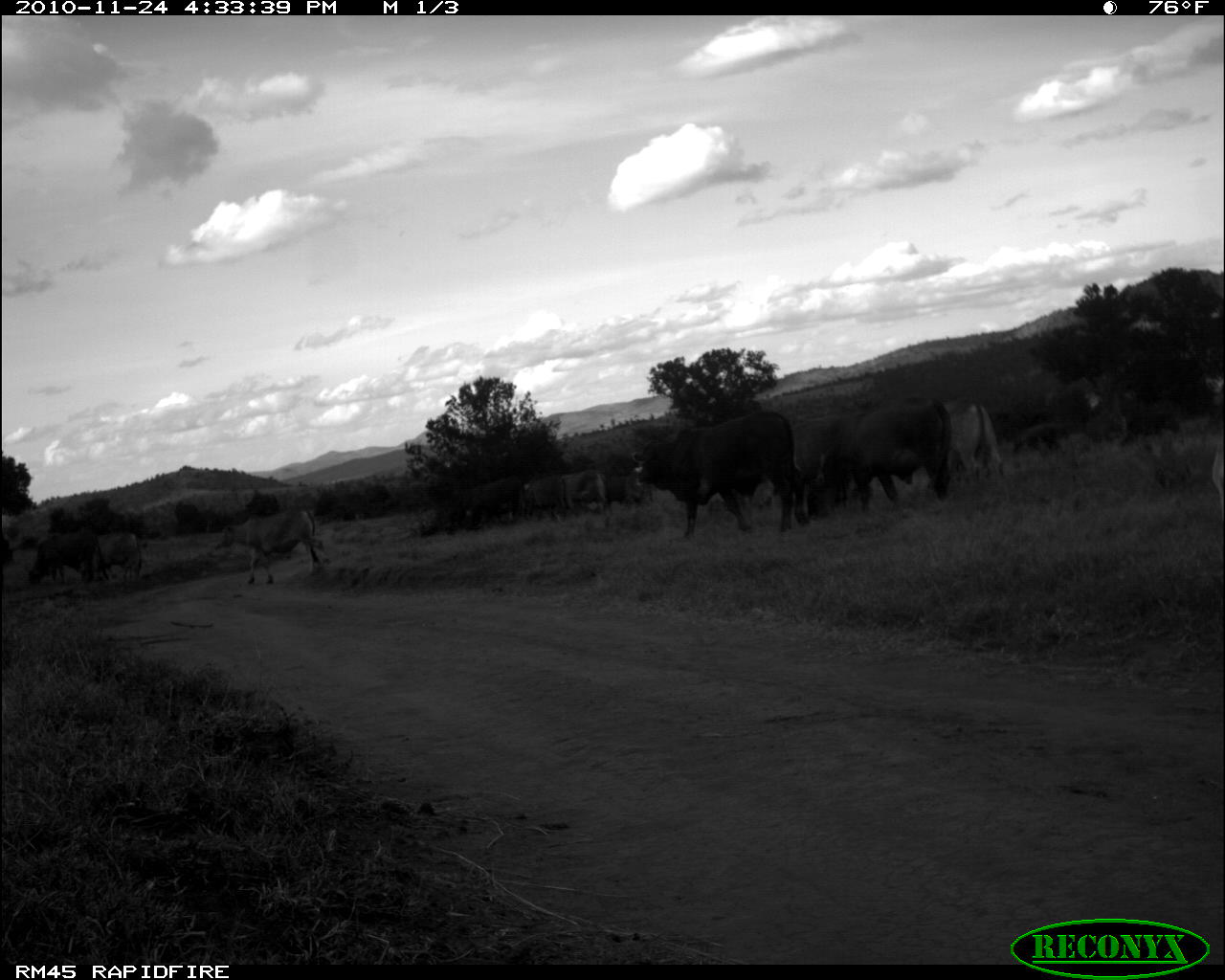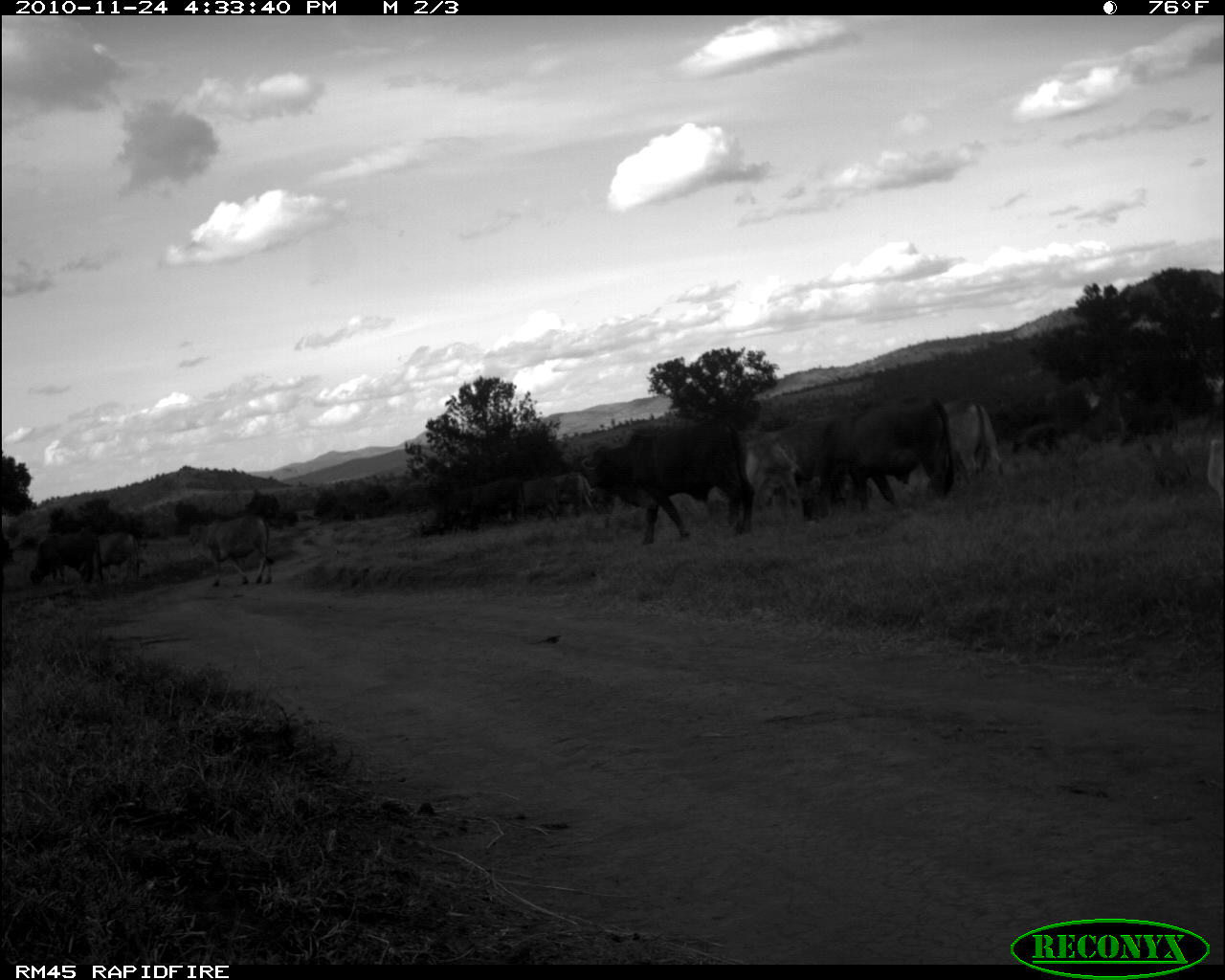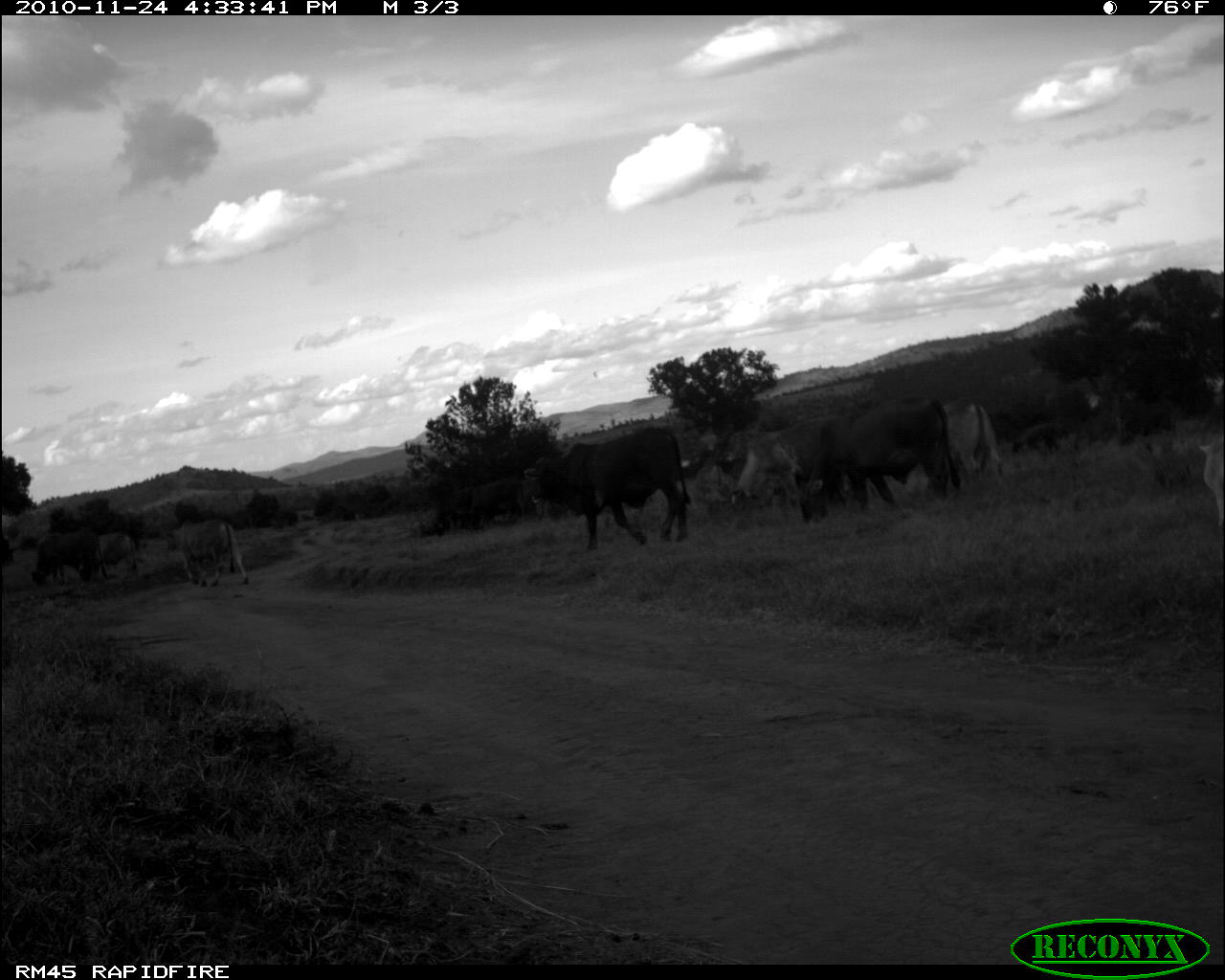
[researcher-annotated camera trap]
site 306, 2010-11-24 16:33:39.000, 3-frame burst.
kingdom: Animalia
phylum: Chordata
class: Mammalia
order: Artiodactyla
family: Bovidae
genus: Bos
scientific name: Bos taurus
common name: domestic cattle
Bos taurus (domestic cattle), count 10.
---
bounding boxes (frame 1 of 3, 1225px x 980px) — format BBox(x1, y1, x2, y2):
bos taurus: BBox(630, 408, 811, 540); BBox(829, 394, 956, 512); BBox(840, 397, 953, 513); BBox(211, 507, 325, 586); BBox(780, 412, 858, 514); BBox(939, 396, 1012, 479); BBox(26, 531, 111, 585); BBox(459, 474, 524, 529); BBox(92, 530, 143, 581); BBox(555, 470, 612, 515); BBox(521, 474, 569, 522); BBox(605, 464, 646, 511); BBox(1207, 431, 1223, 525)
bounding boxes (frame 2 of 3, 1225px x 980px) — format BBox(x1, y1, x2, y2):
bos taurus: BBox(583, 424, 755, 545); BBox(808, 394, 955, 514); BBox(705, 429, 803, 520); BBox(186, 514, 275, 588); BBox(940, 397, 1004, 486); BBox(28, 529, 105, 585); BBox(449, 476, 528, 529); BBox(1116, 400, 1180, 448); BBox(92, 531, 140, 581); BBox(551, 471, 596, 519); BBox(518, 475, 561, 523); BBox(1008, 420, 1062, 458); BBox(1073, 409, 1126, 445); BBox(1202, 428, 1223, 497)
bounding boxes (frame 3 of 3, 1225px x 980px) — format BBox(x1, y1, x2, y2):
bos taurus: BBox(792, 392, 962, 526); BBox(522, 425, 692, 550); BBox(726, 414, 836, 514); BBox(903, 396, 1005, 500); BBox(165, 516, 249, 588); BBox(30, 528, 109, 586); BBox(1195, 432, 1224, 529); BBox(470, 475, 525, 523); BBox(96, 532, 139, 577); BBox(1010, 420, 1061, 454); BBox(521, 476, 547, 519)